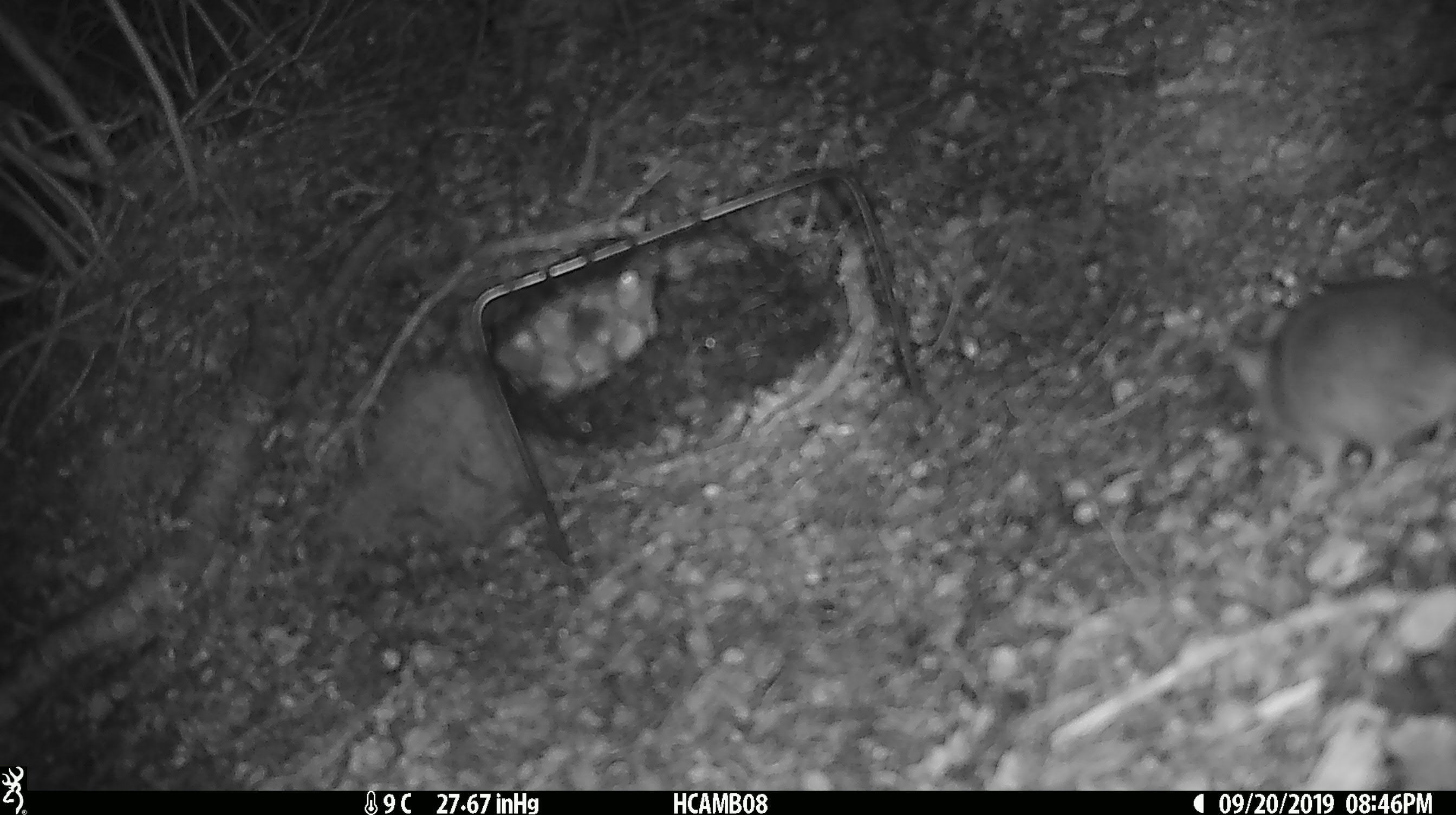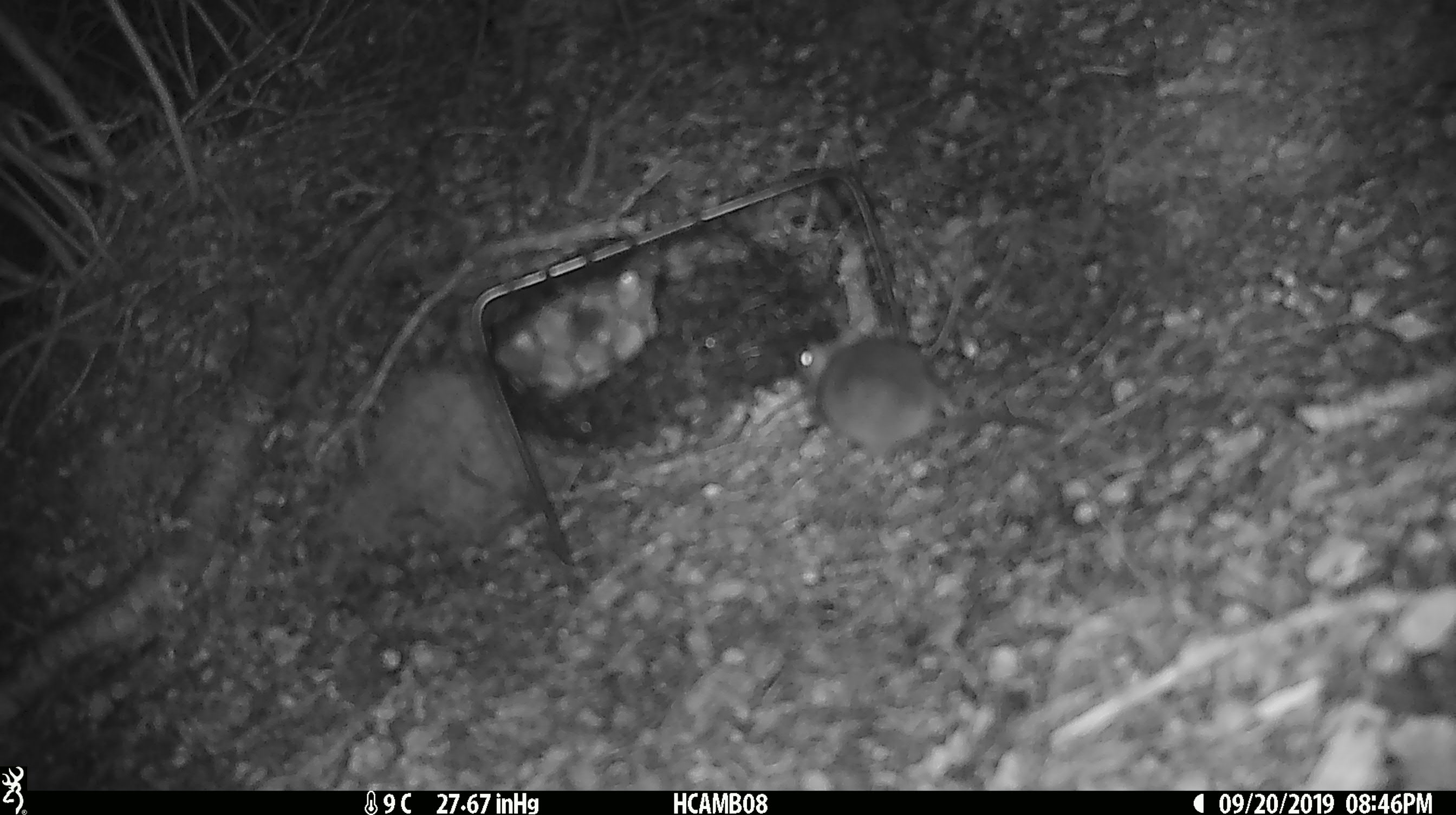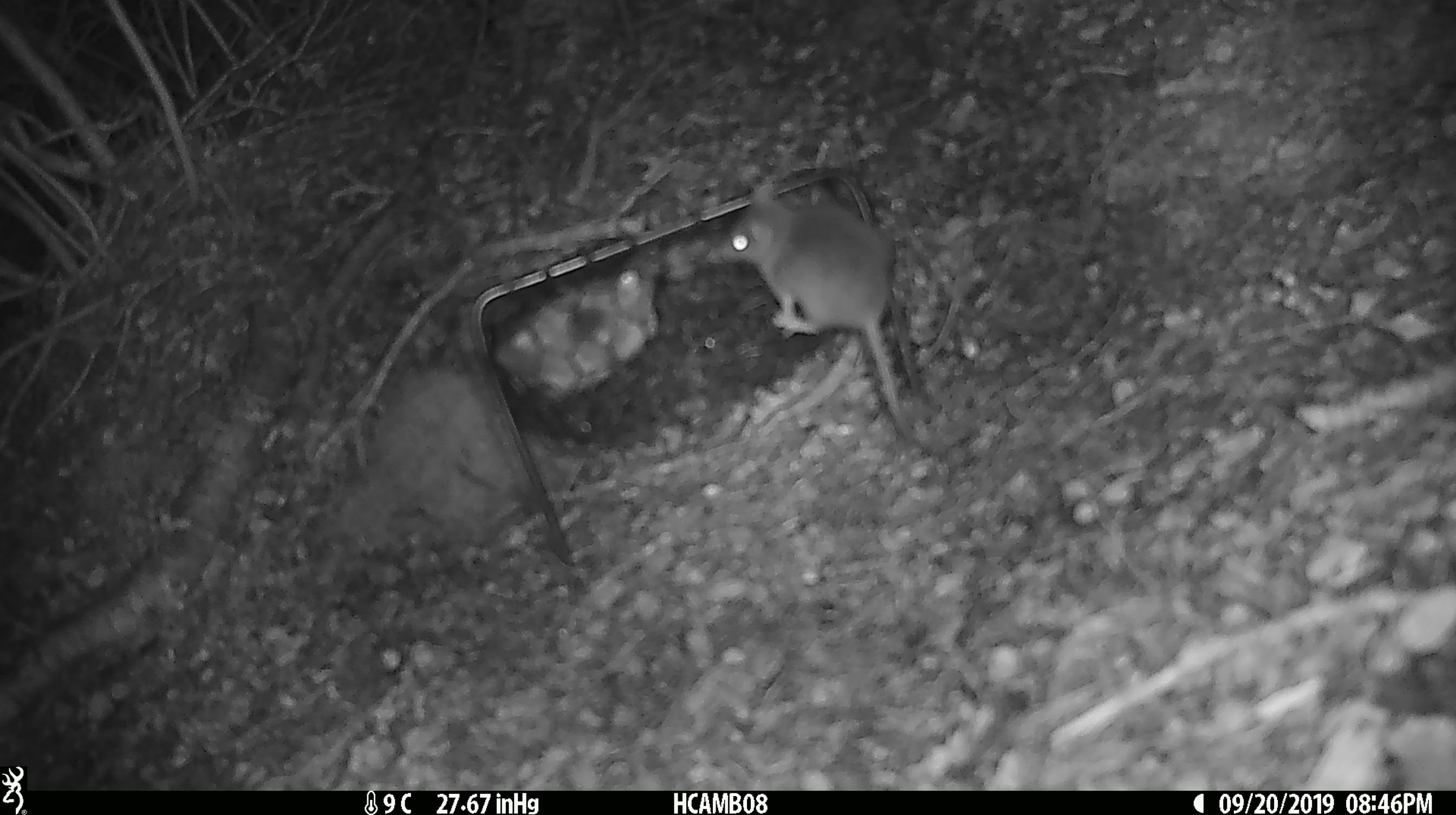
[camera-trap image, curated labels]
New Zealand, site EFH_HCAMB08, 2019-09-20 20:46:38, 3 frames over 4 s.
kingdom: Animalia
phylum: Chordata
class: Mammalia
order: Rodentia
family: Muridae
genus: Mus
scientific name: Mus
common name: mouse